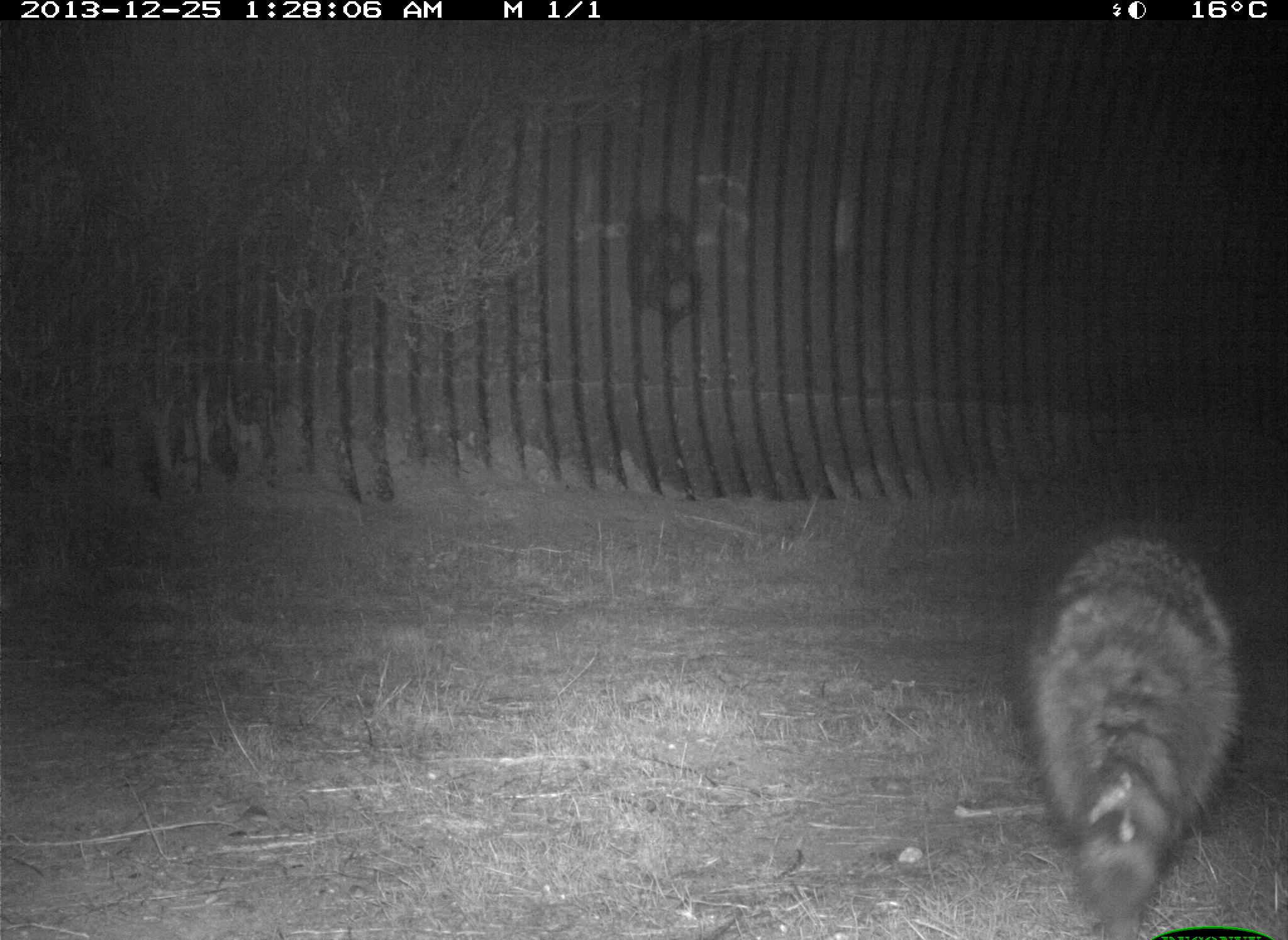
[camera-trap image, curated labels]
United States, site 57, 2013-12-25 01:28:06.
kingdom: Animalia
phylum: Chordata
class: Mammalia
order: Carnivora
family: Procyonidae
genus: Procyon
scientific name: Procyon lotor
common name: raccoon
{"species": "raccoon (Procyon lotor)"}